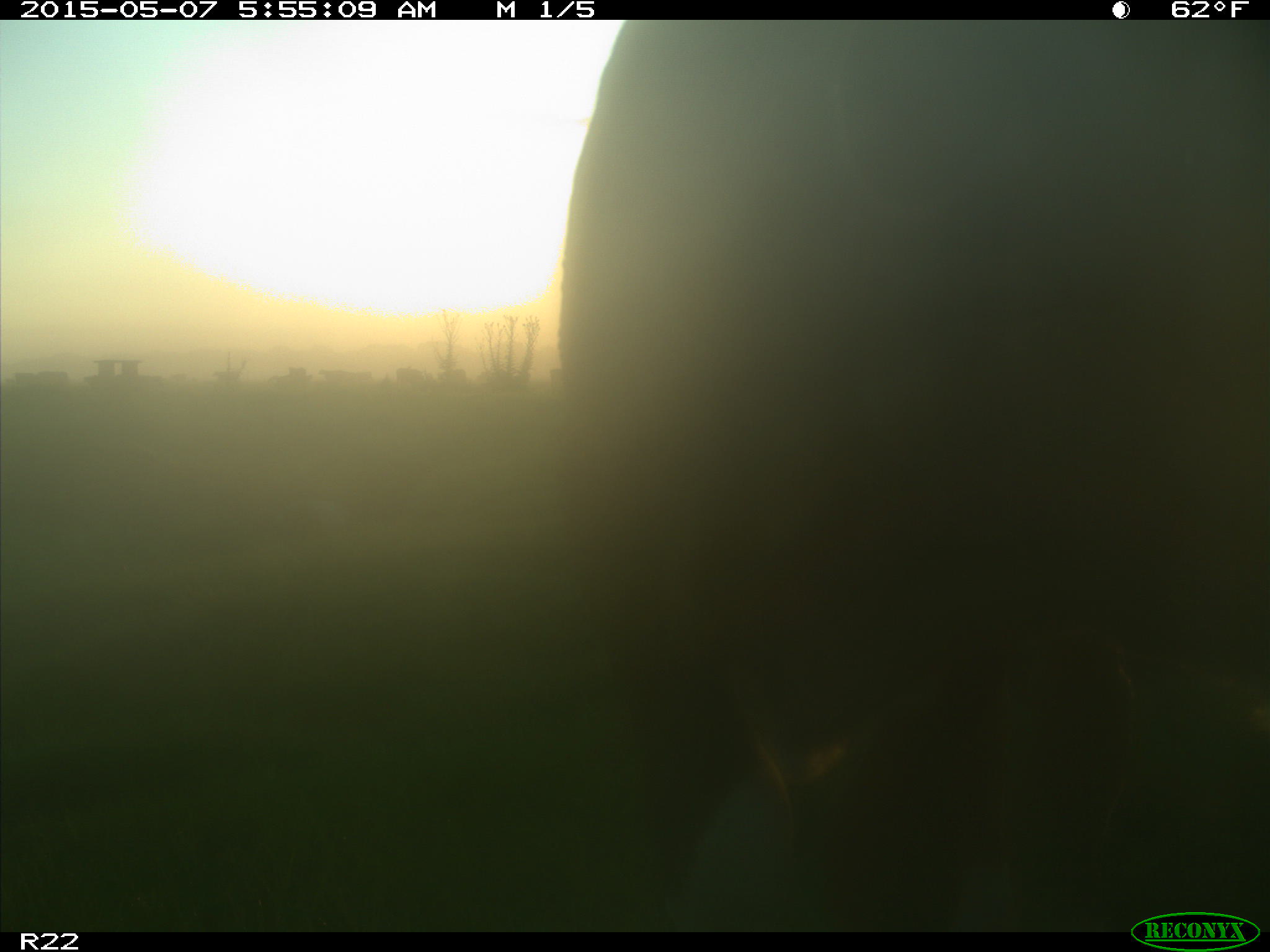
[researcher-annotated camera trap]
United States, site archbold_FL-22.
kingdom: Animalia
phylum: Chordata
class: Mammalia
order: Artiodactyla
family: Bovidae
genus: Bos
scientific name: Bos taurus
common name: domestic cow